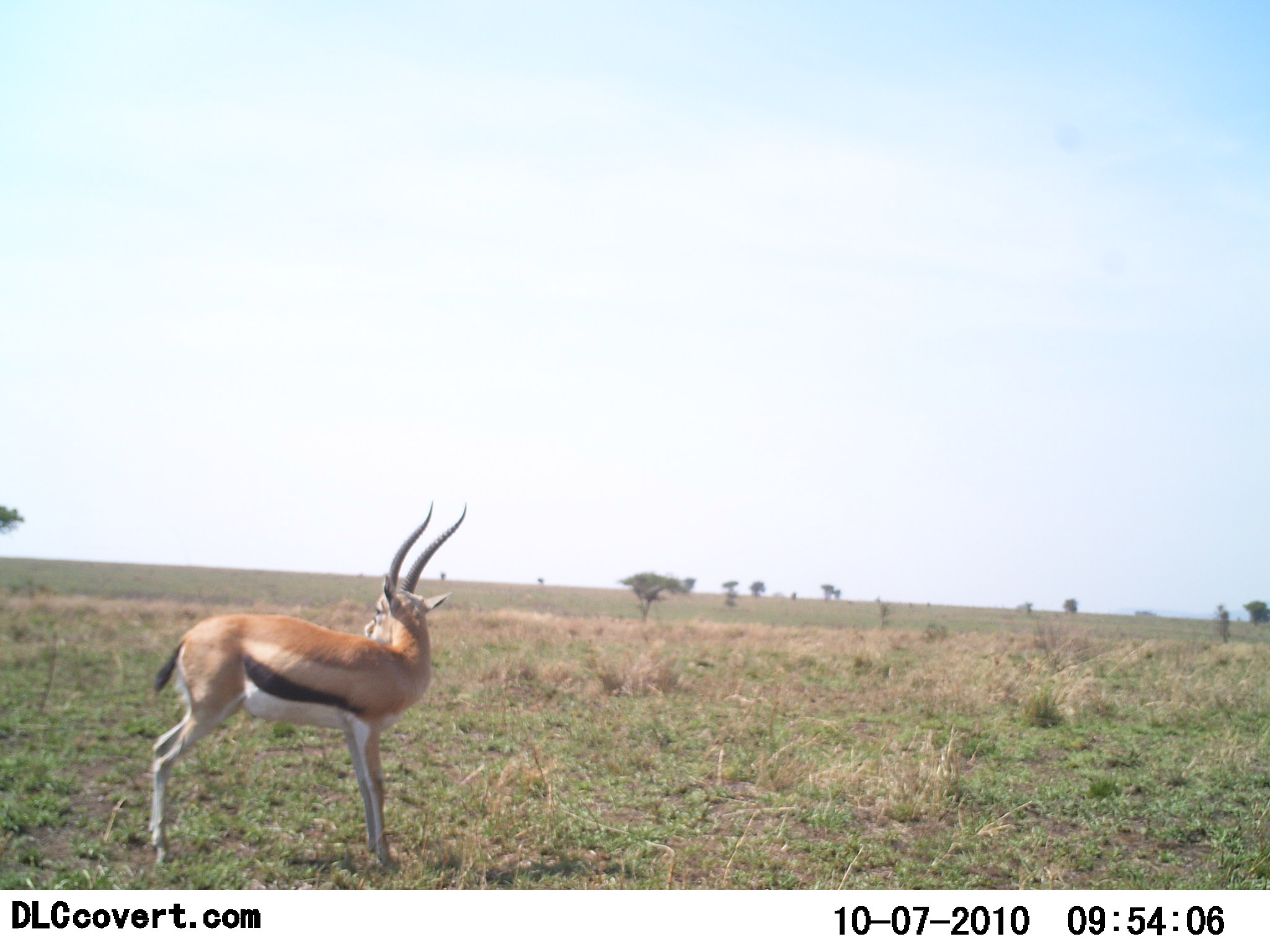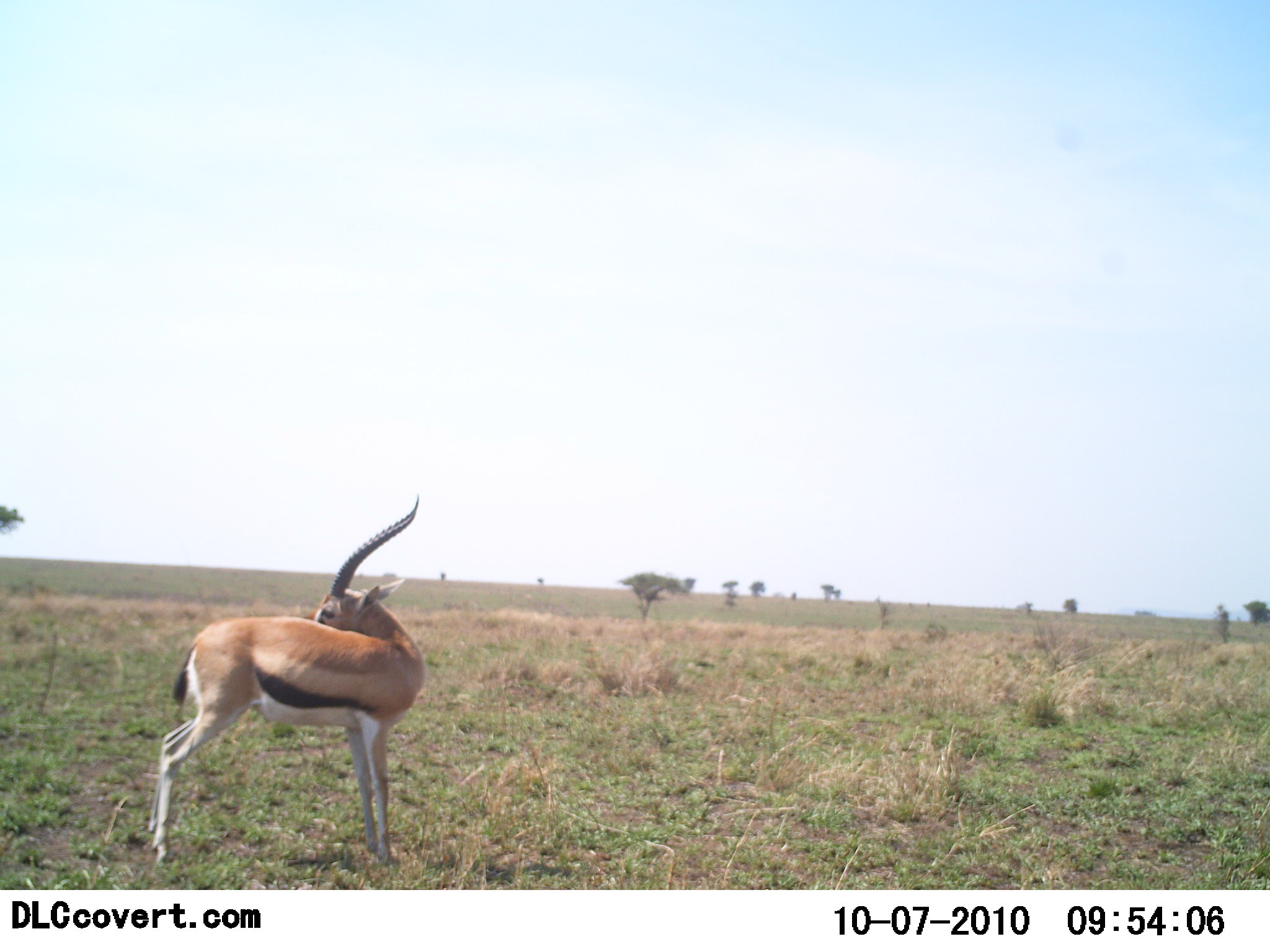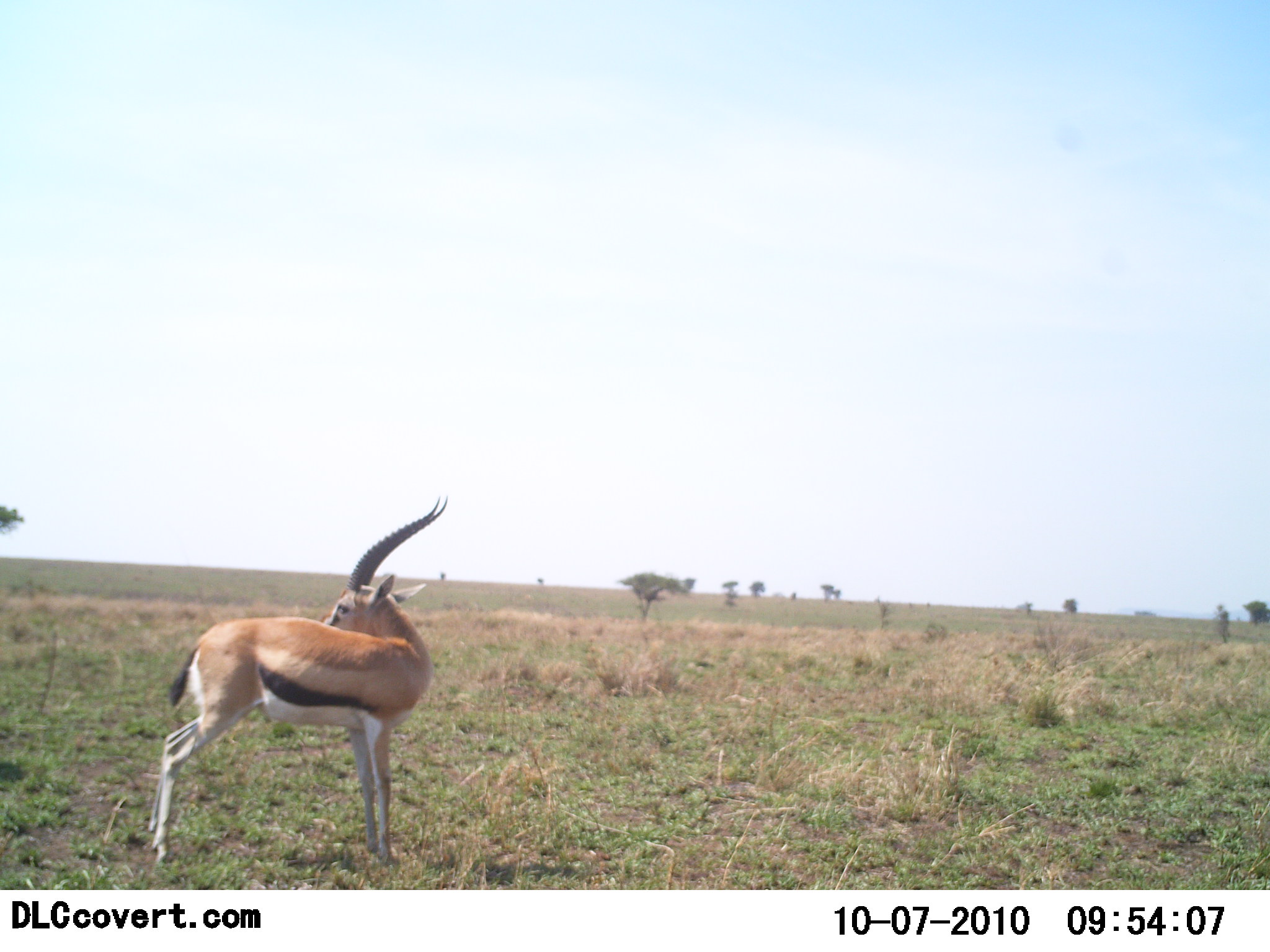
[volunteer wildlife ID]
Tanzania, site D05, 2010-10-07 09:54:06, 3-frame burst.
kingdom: Animalia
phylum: Chordata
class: Mammalia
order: Artiodactyla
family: Bovidae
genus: Eudorcas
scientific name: Eudorcas thomsonii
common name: thomson's gazelle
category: gazellethomsons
Gazellethomsons (thomson's gazelle) (Eudorcas thomsonii), count 1. Behavior (volunteer vote fractions): standing 81%, resting 0%, moving 6%, interacting 12%. Young present (vote fraction): 0%. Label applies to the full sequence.